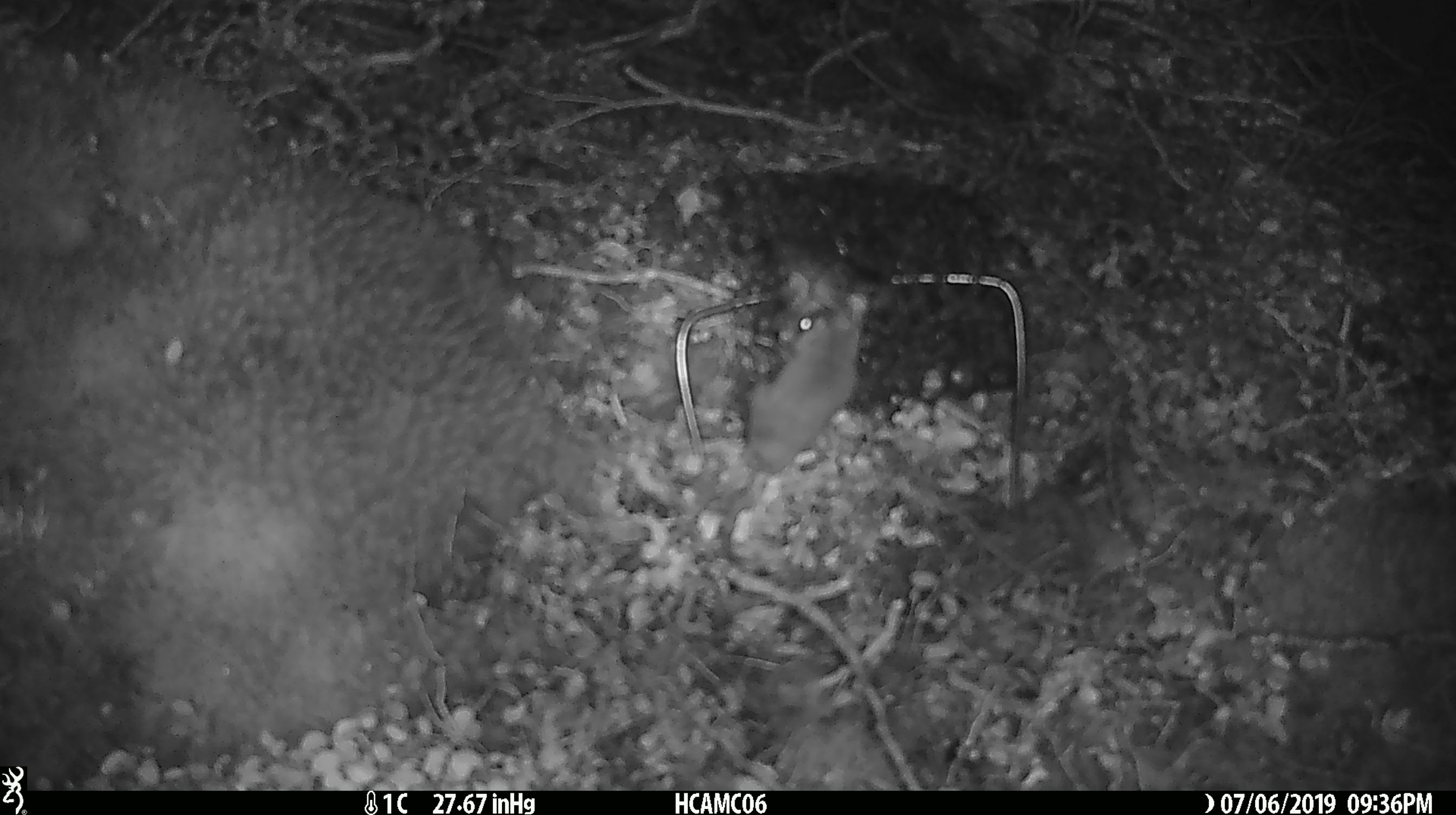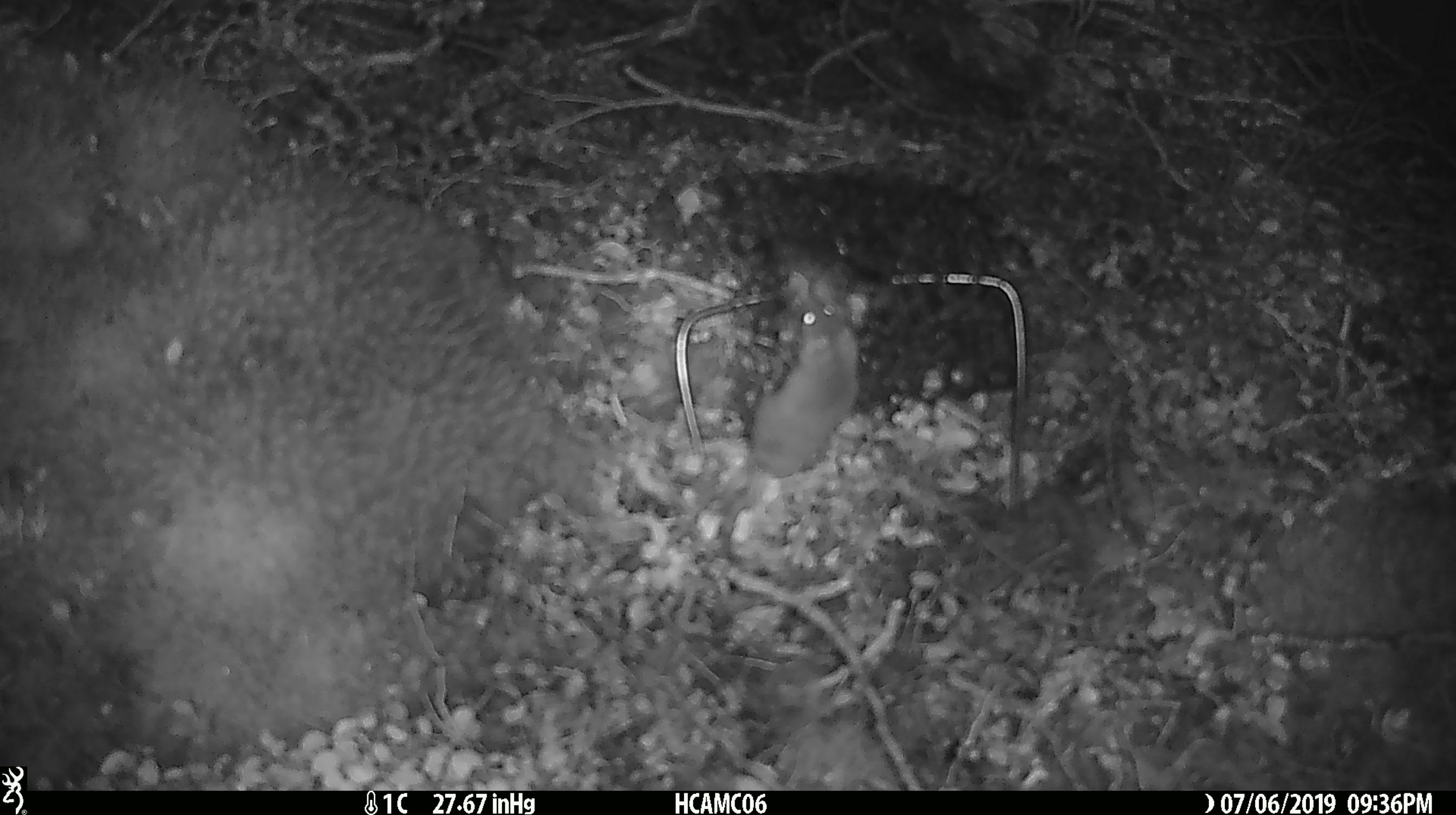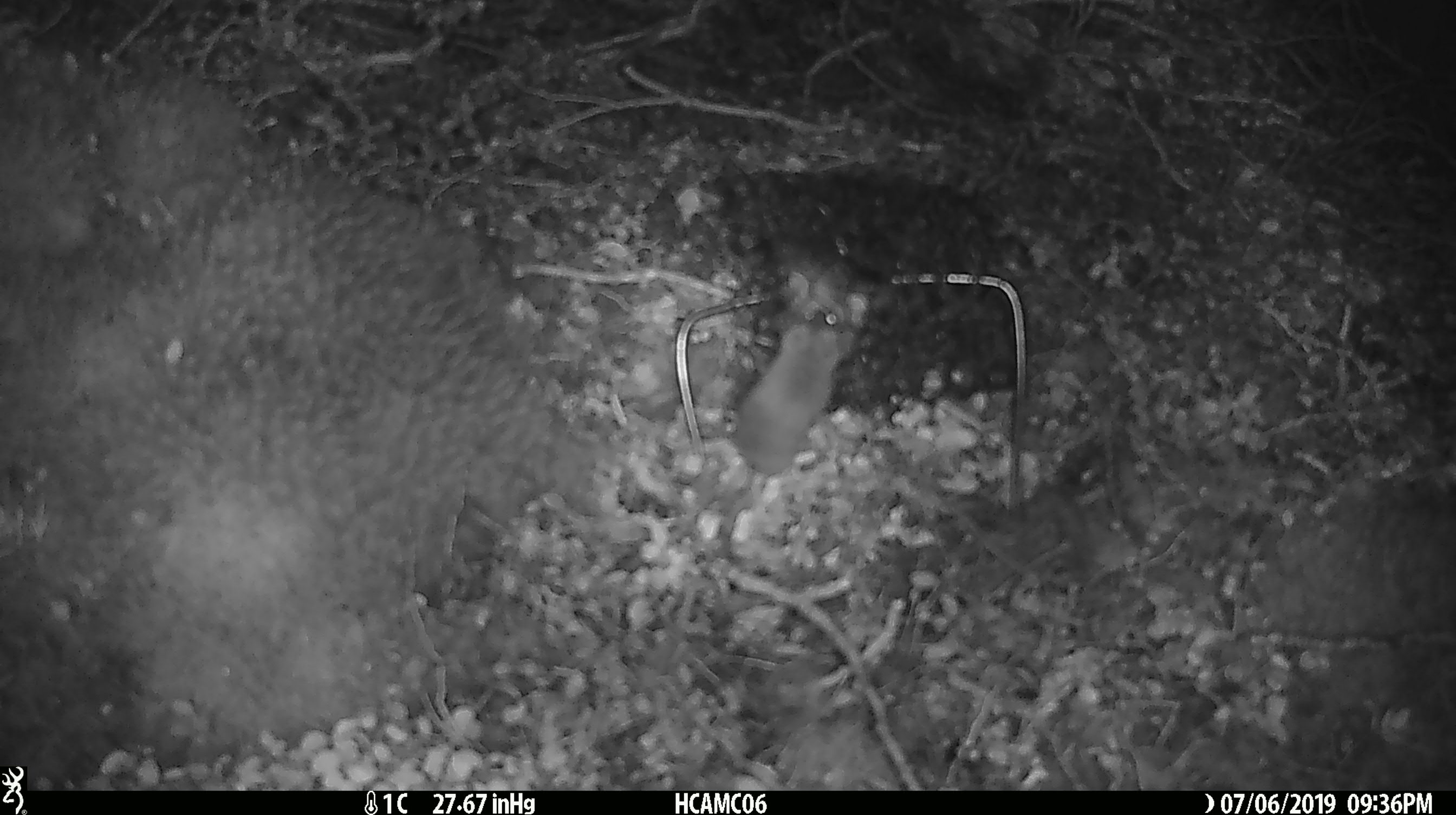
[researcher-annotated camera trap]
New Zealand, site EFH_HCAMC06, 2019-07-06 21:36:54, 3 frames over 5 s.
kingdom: Animalia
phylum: Chordata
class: Mammalia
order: Rodentia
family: Muridae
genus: Mus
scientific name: Mus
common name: mouse